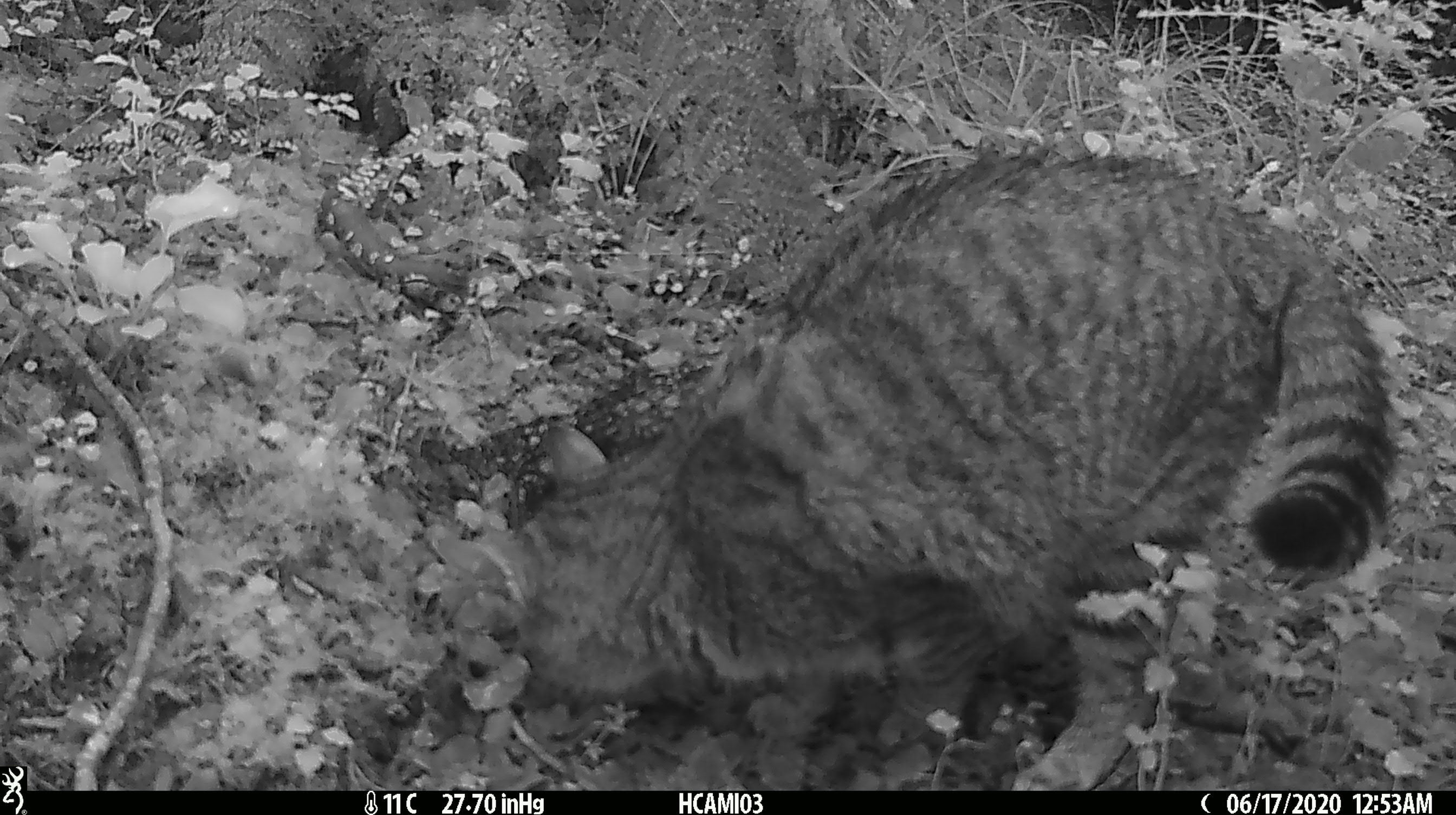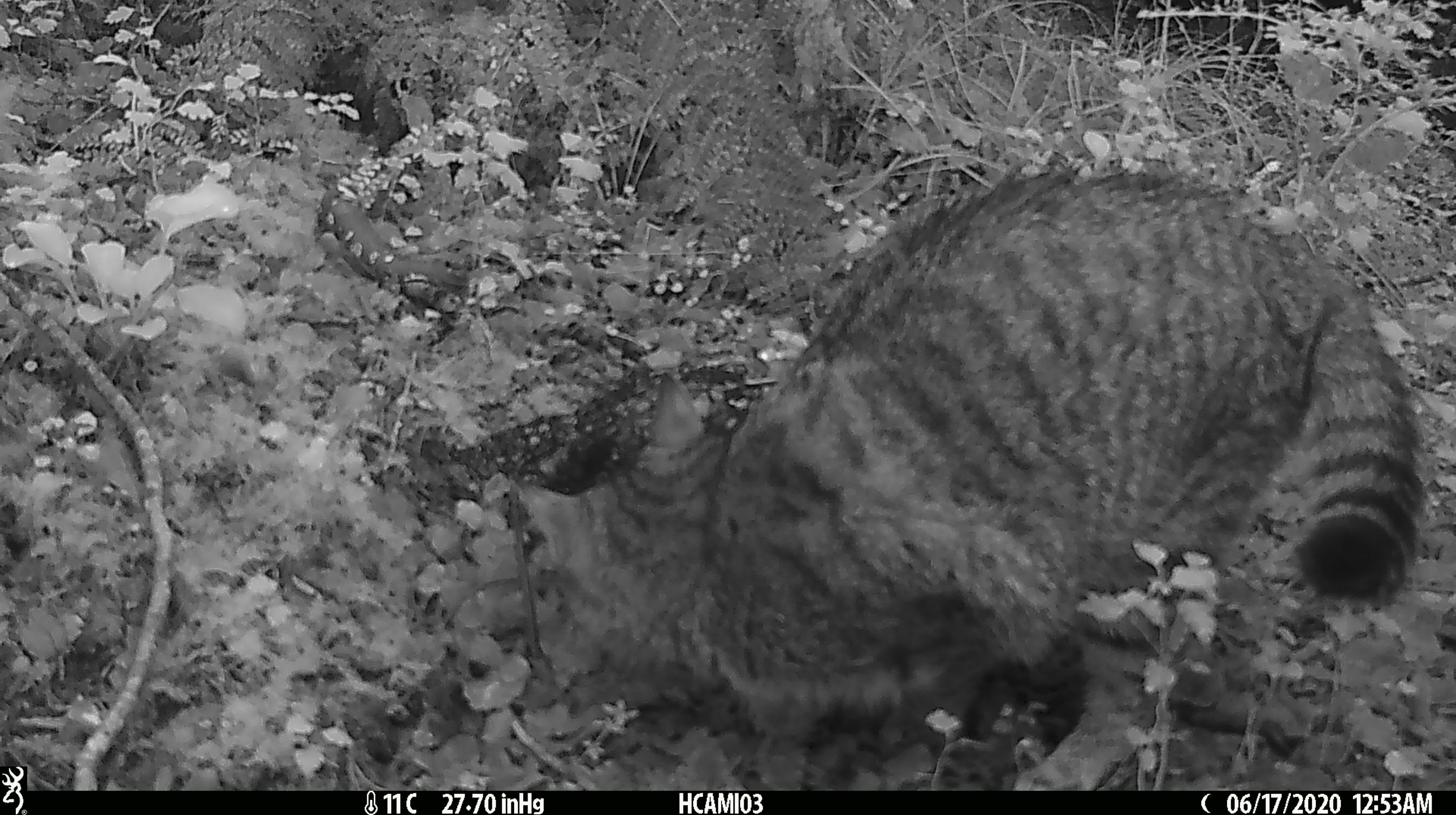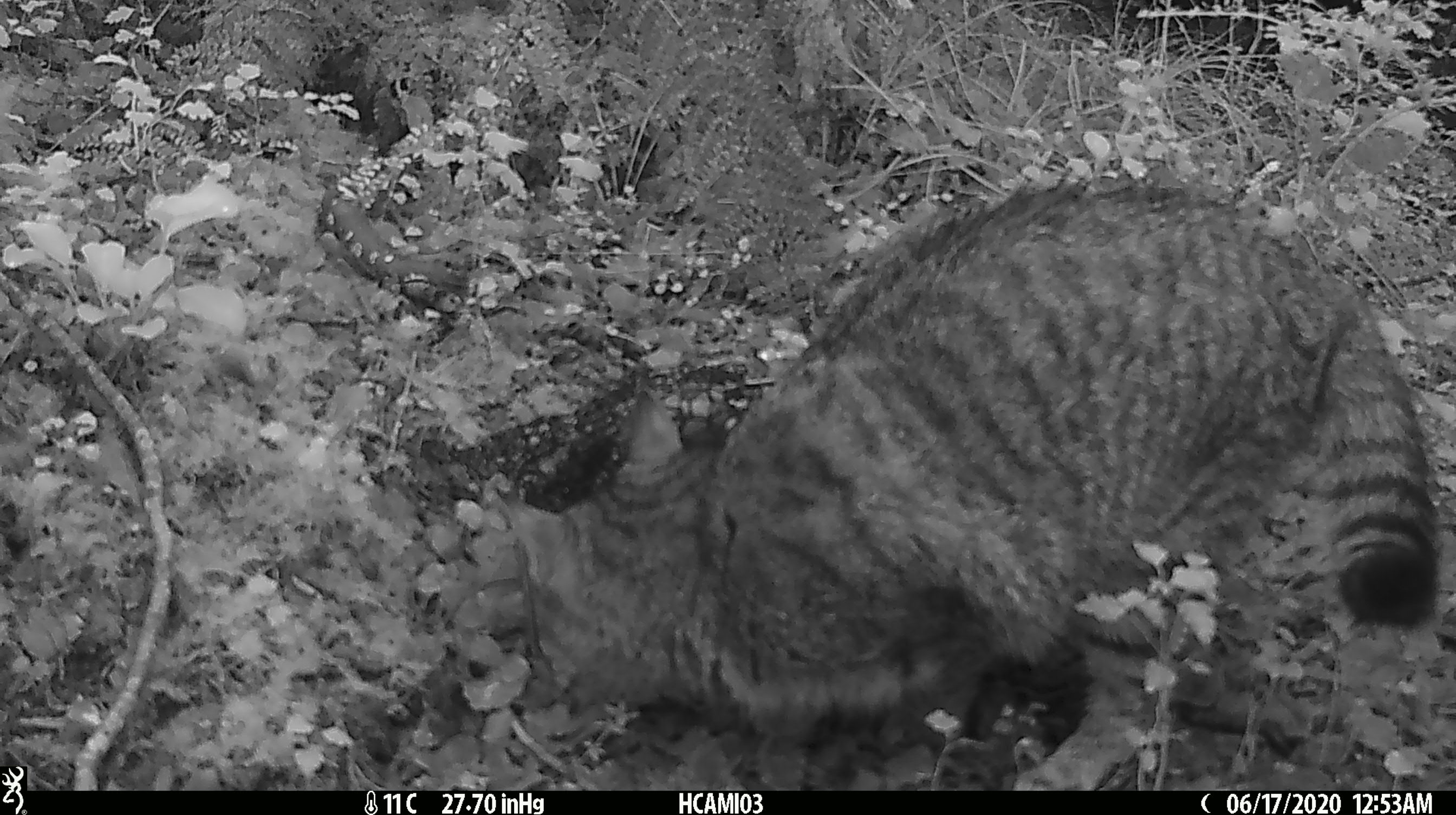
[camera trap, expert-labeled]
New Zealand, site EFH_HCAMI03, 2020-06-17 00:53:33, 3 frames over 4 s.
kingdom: Animalia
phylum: Chordata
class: Mammalia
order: Carnivora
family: Felidae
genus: Felis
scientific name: Felis catus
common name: domestic cat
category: cat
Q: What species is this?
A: Cat (domestic cat) (Felis catus).